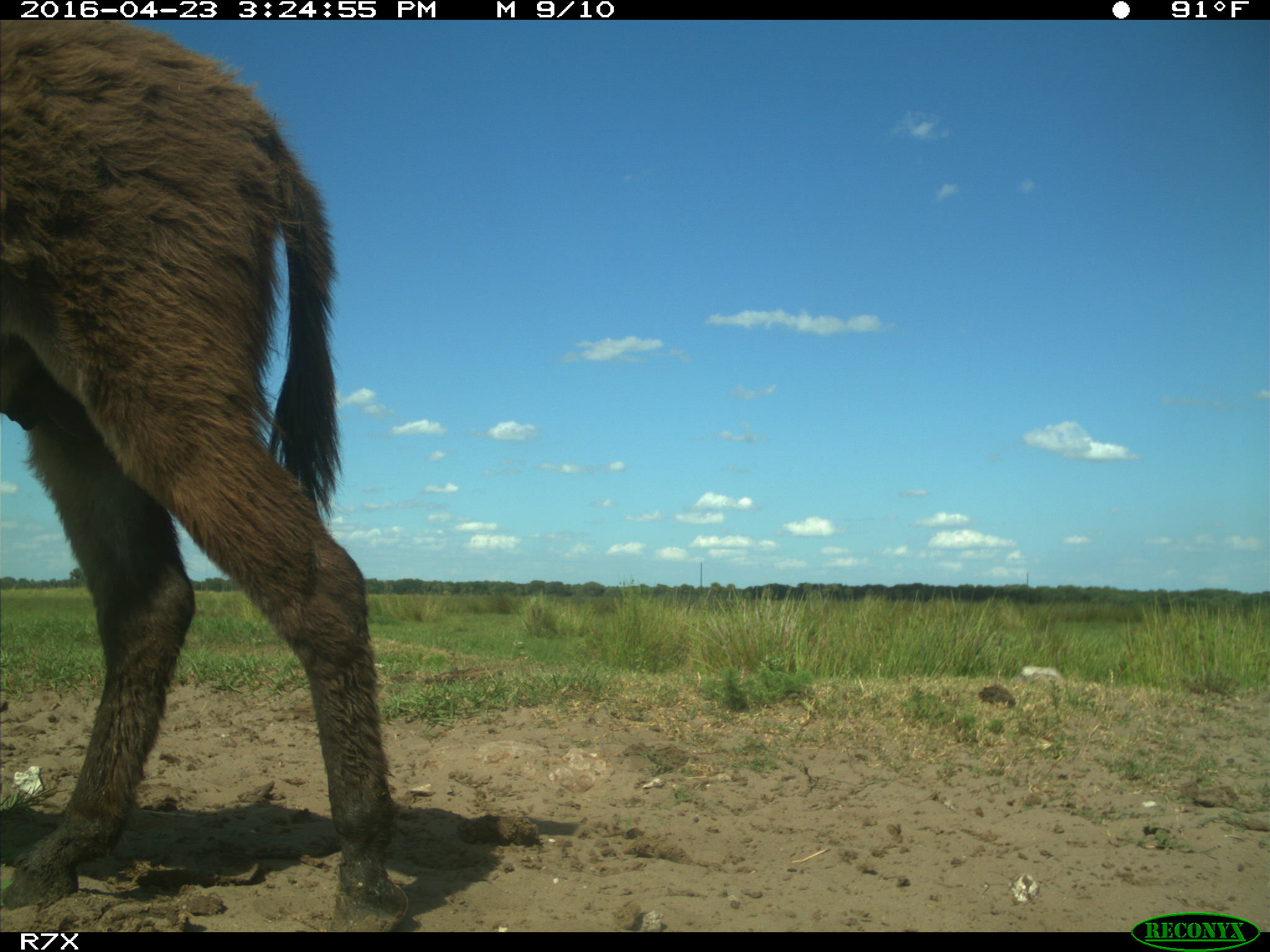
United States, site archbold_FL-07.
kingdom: Animalia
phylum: Chordata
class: Mammalia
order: Artiodactyla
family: Bovidae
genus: Bos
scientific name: Bos taurus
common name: domestic cow